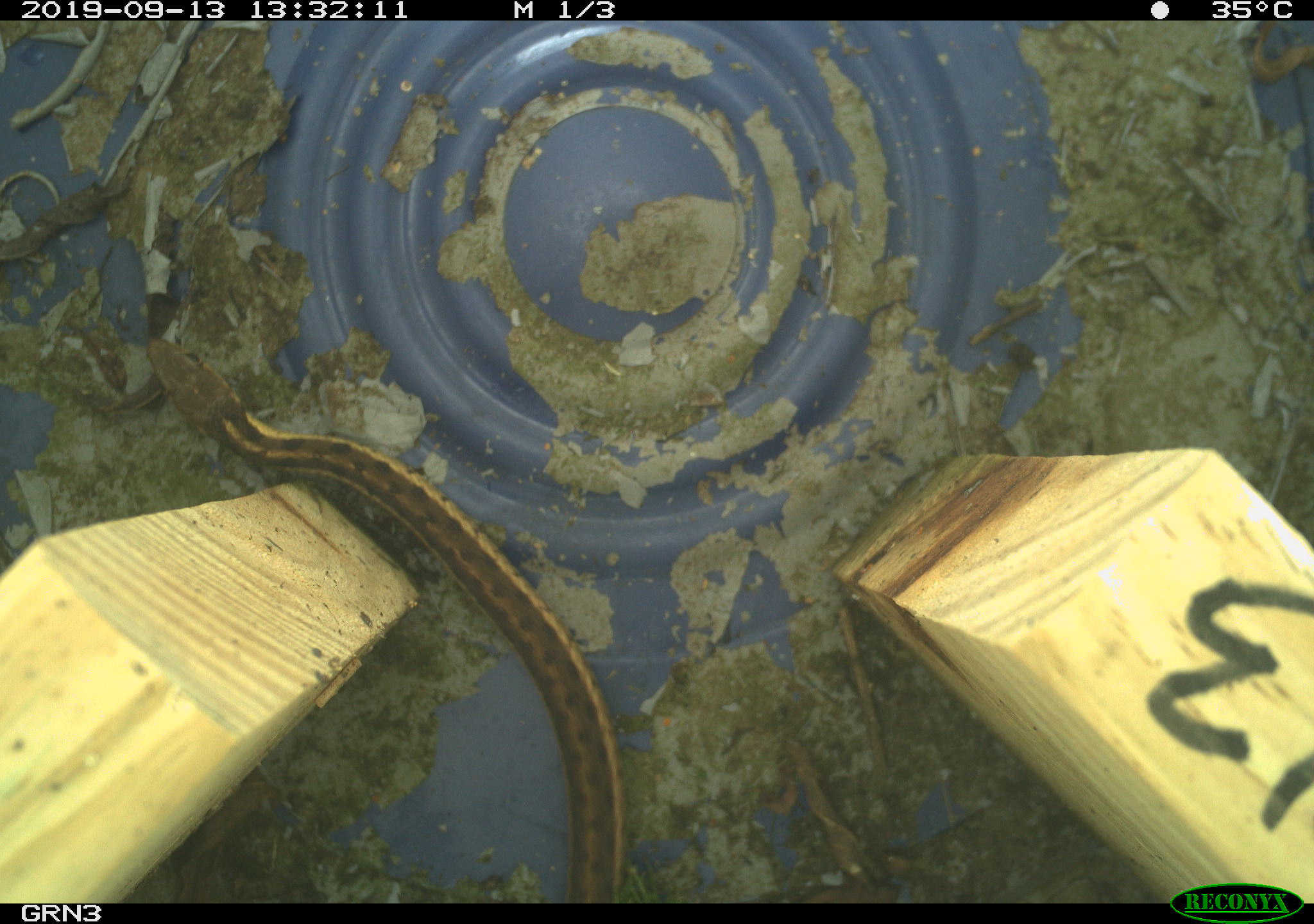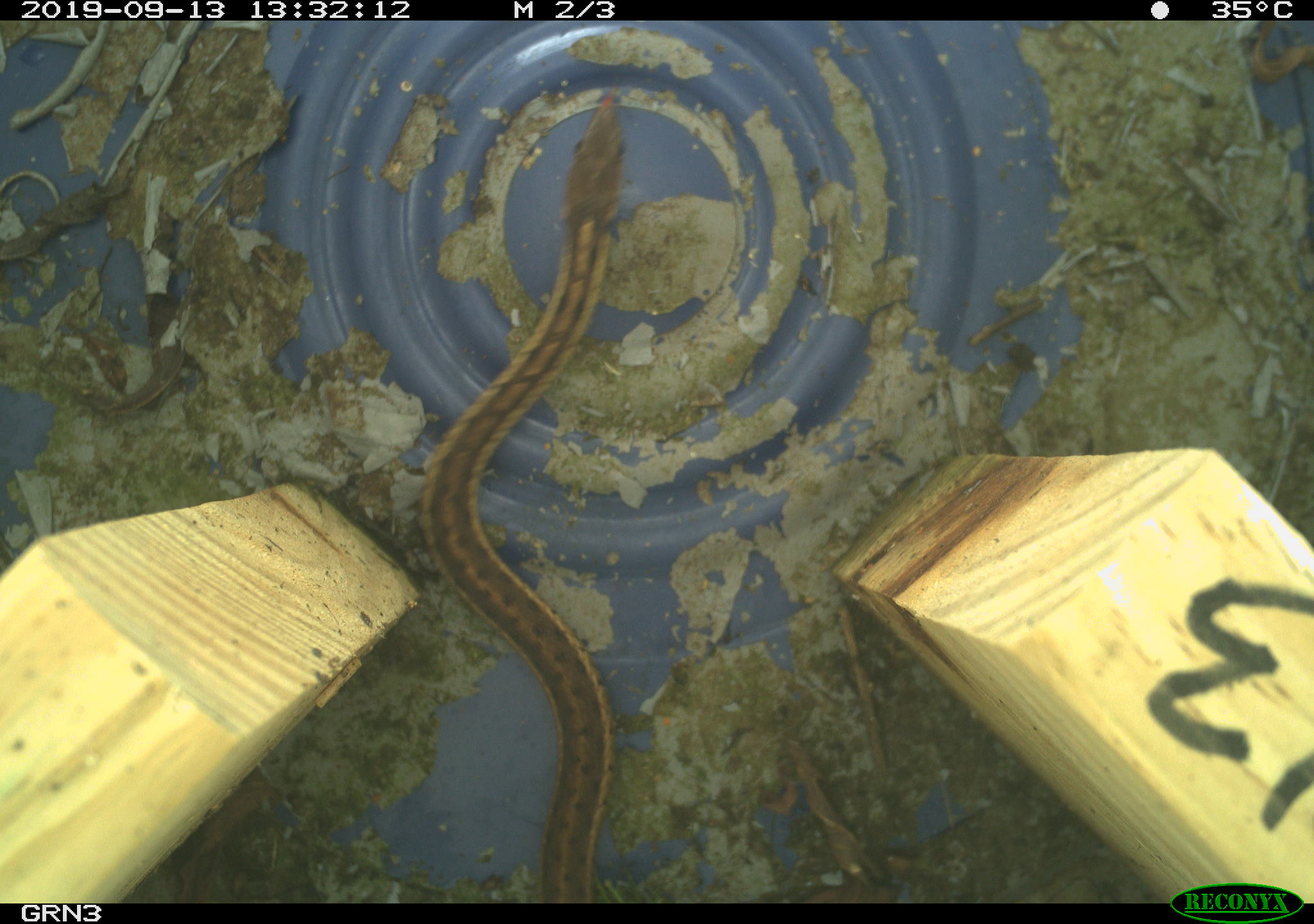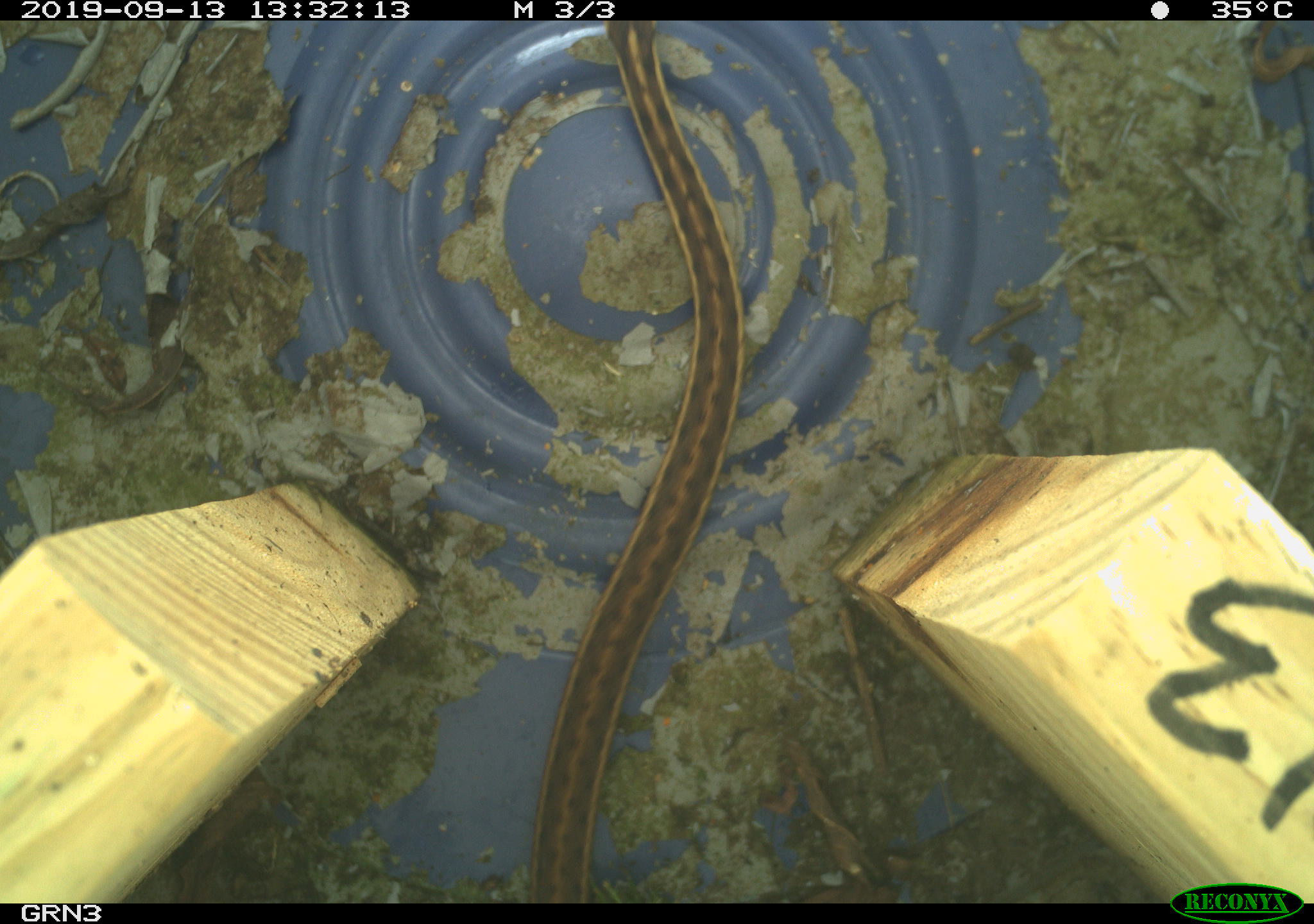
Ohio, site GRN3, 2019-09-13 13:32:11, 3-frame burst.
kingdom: Animalia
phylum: Chordata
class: Reptilia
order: Squamata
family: Colubridae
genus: Thamnophis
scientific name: Thamnophis sirtalis sirtalis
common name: eastern gartersnake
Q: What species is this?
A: Eastern gartersnake (Thamnophis sirtalis sirtalis).